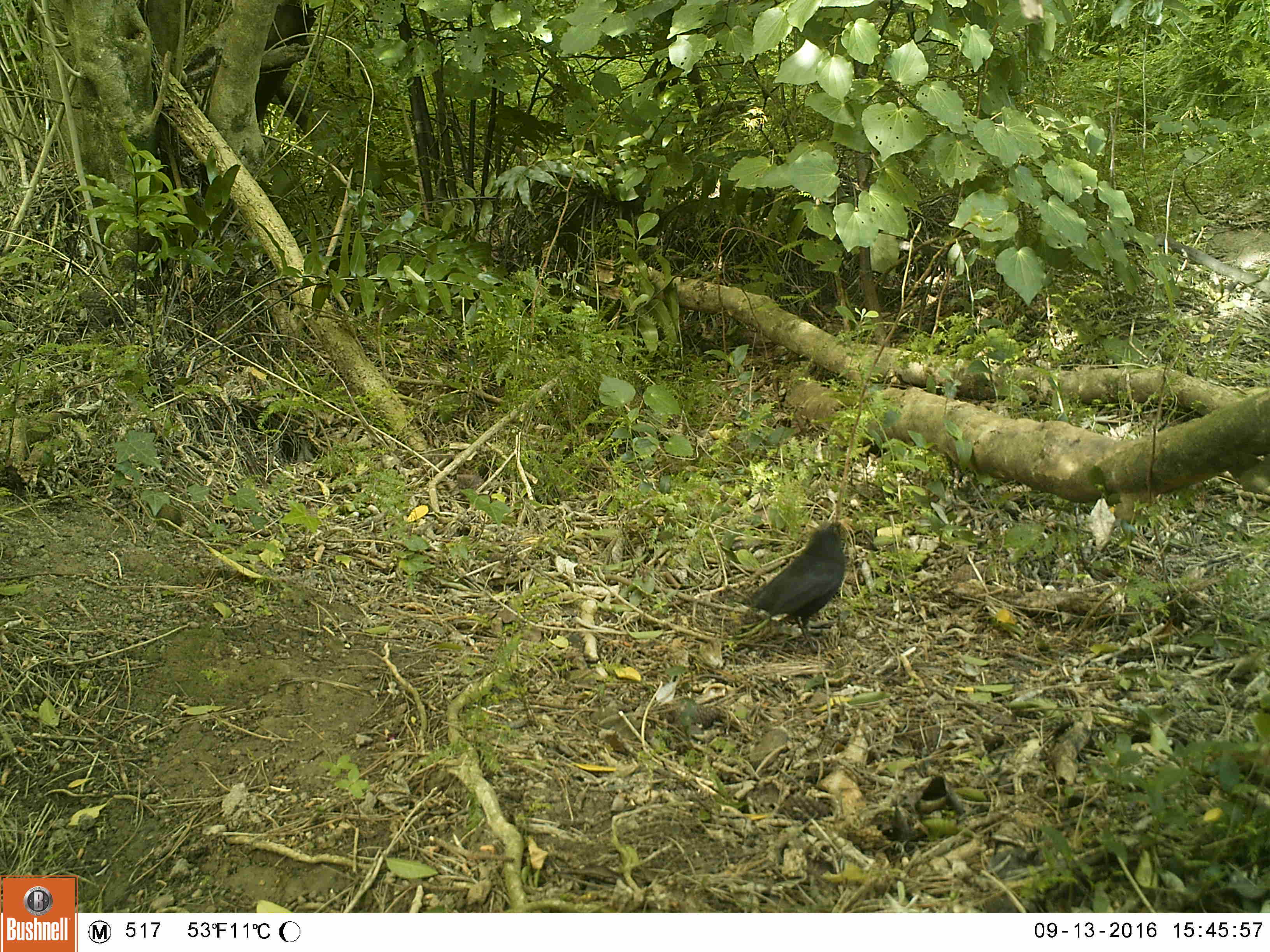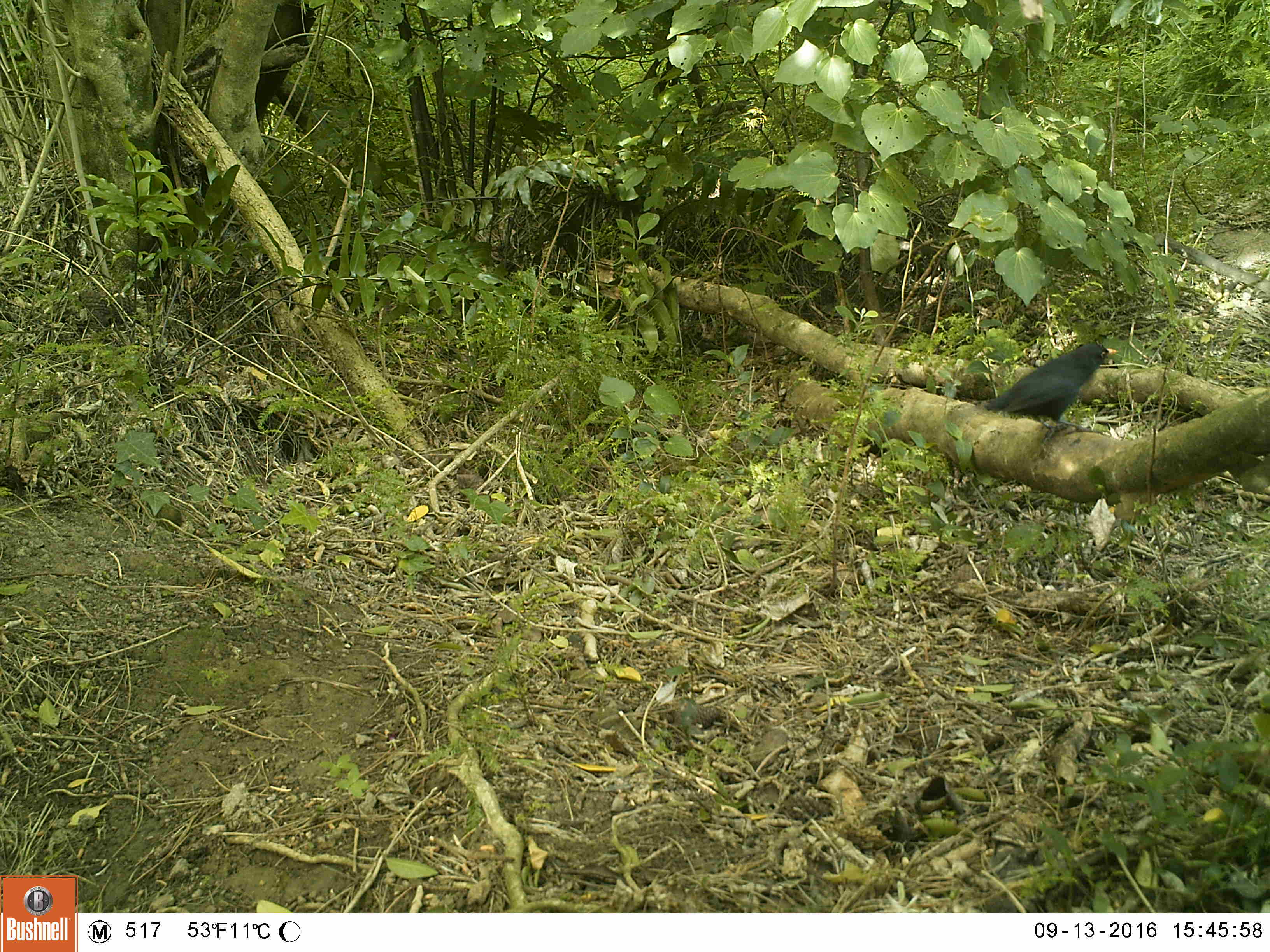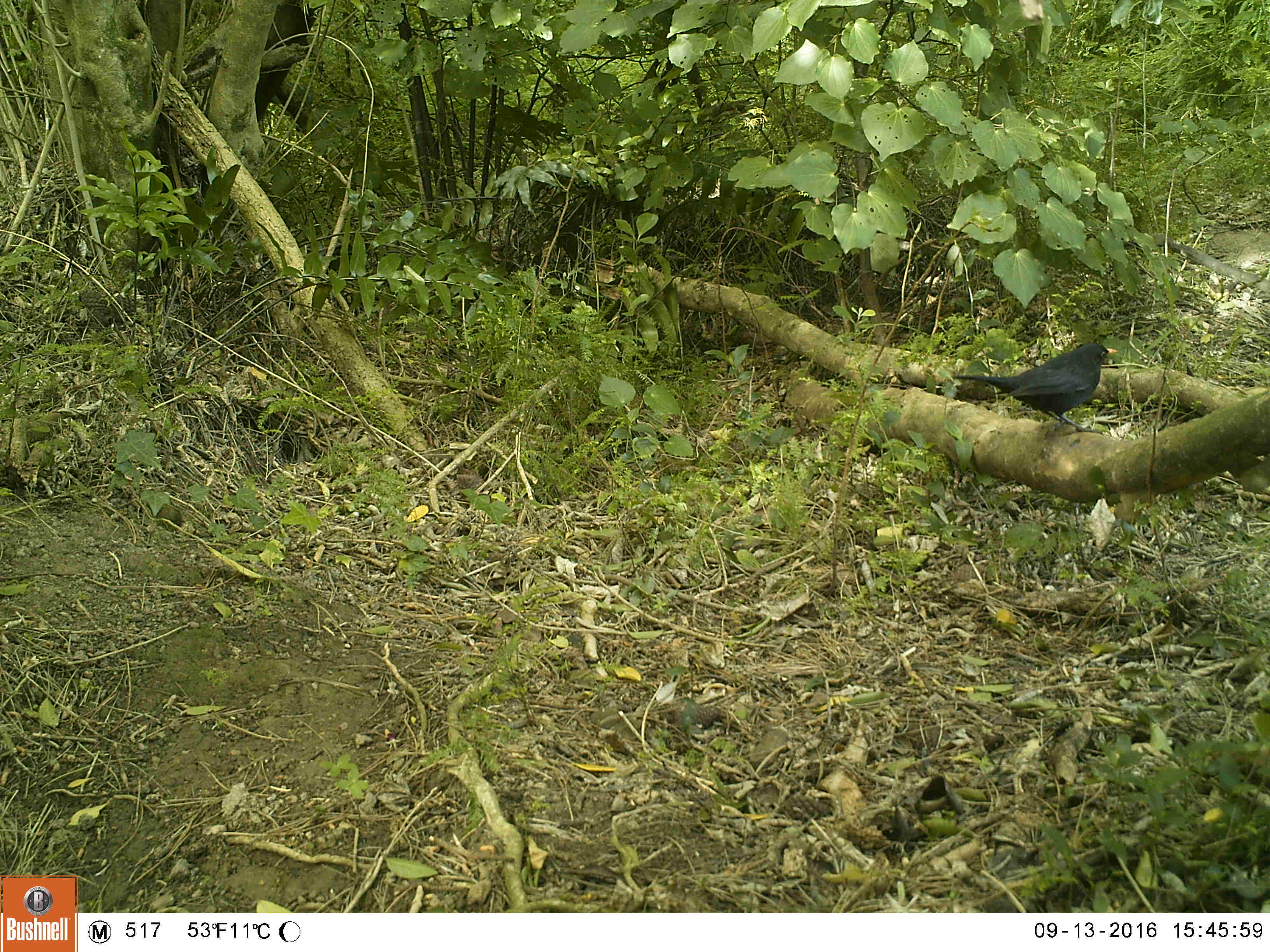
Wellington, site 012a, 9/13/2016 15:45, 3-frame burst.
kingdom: Animalia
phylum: Chordata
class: Aves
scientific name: Aves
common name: bird